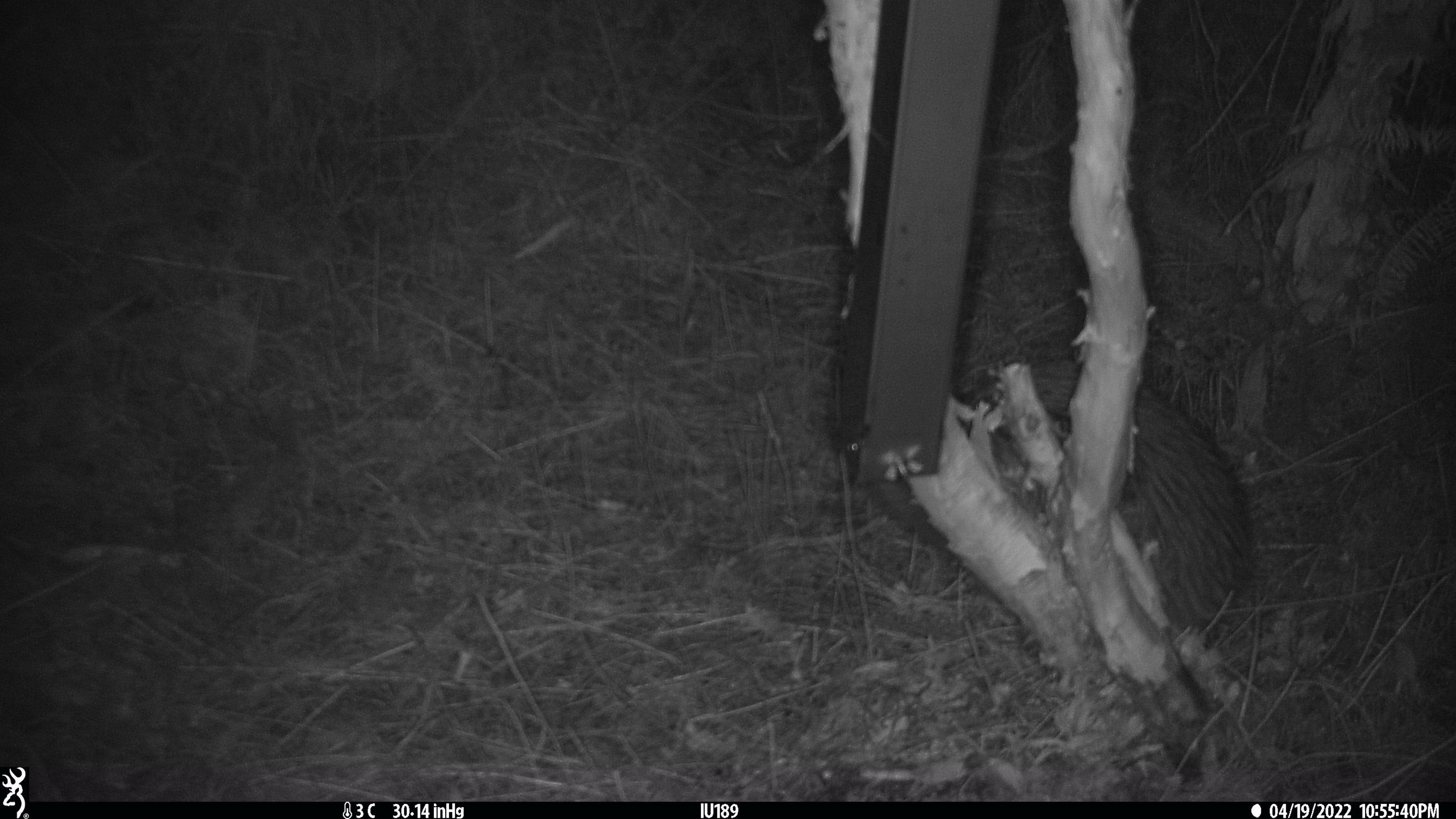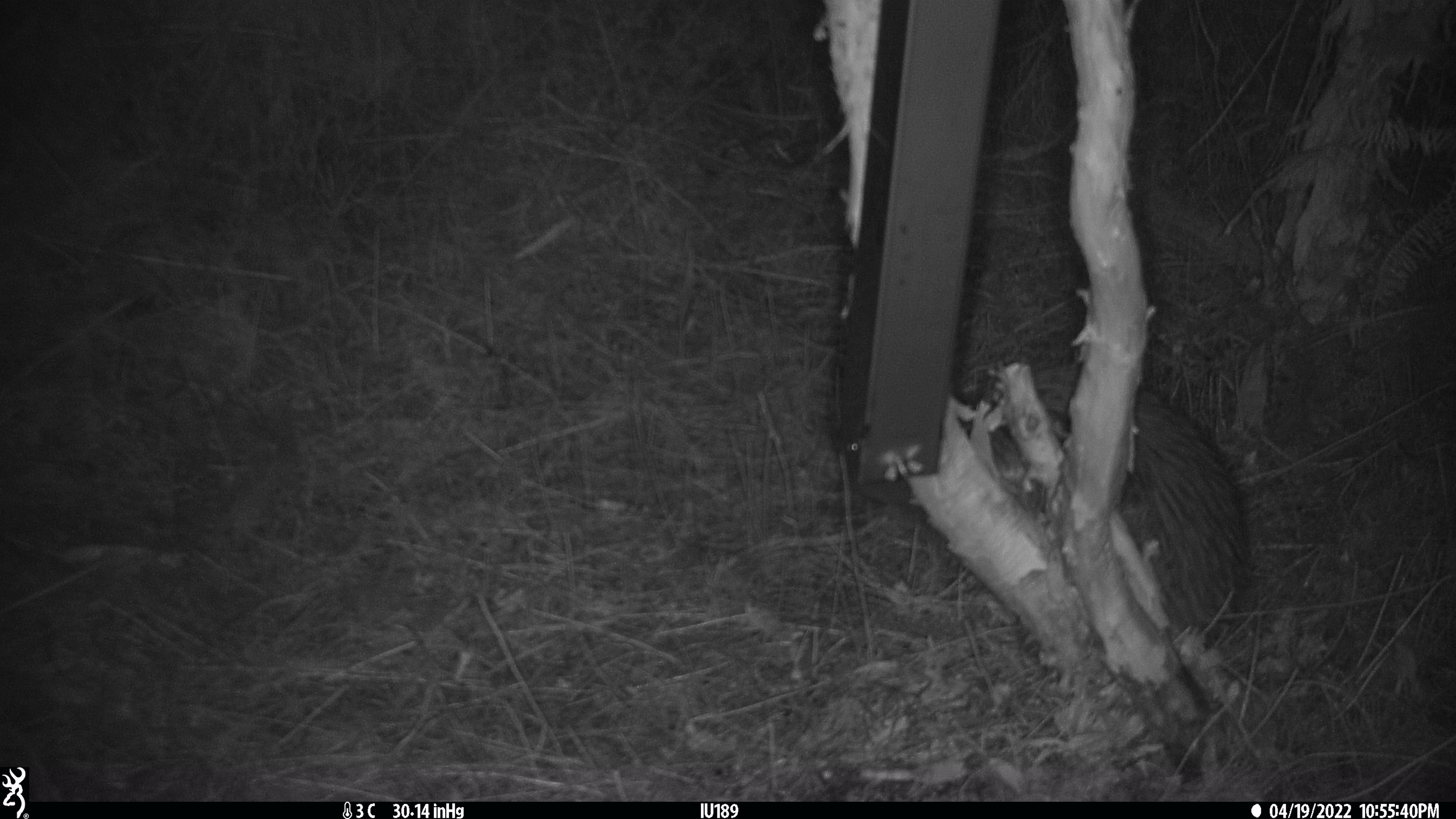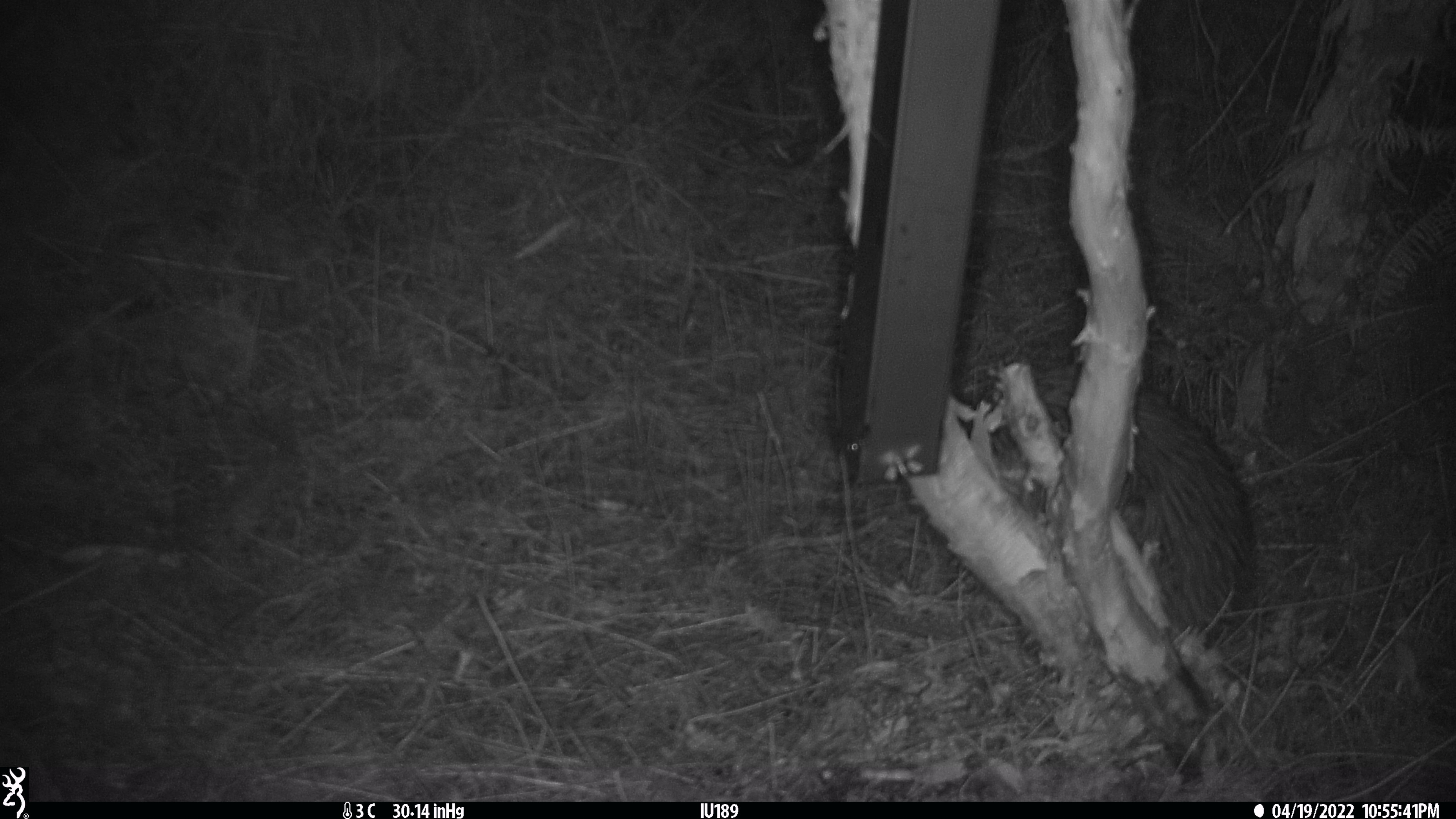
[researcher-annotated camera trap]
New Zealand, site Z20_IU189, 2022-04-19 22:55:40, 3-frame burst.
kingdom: Animalia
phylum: Chordata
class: Aves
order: Apterygiformes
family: Apterygidae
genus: Apteryx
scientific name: Apteryx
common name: kiwi